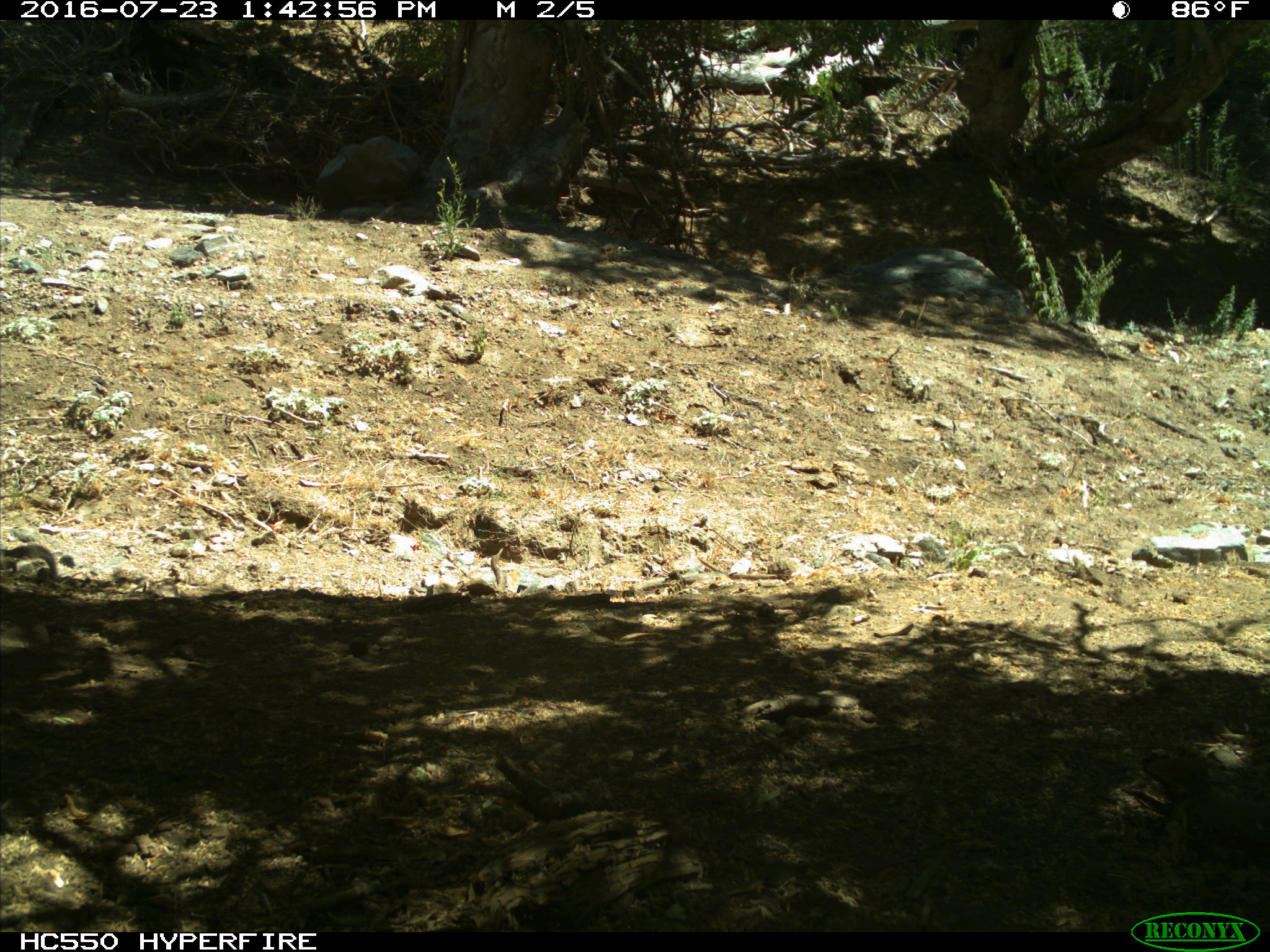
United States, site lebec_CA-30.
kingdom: Animalia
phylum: Chordata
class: Mammalia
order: Rodentia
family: Sciuridae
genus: Otospermophilus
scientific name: Otospermophilus beecheyi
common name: california ground squirrel